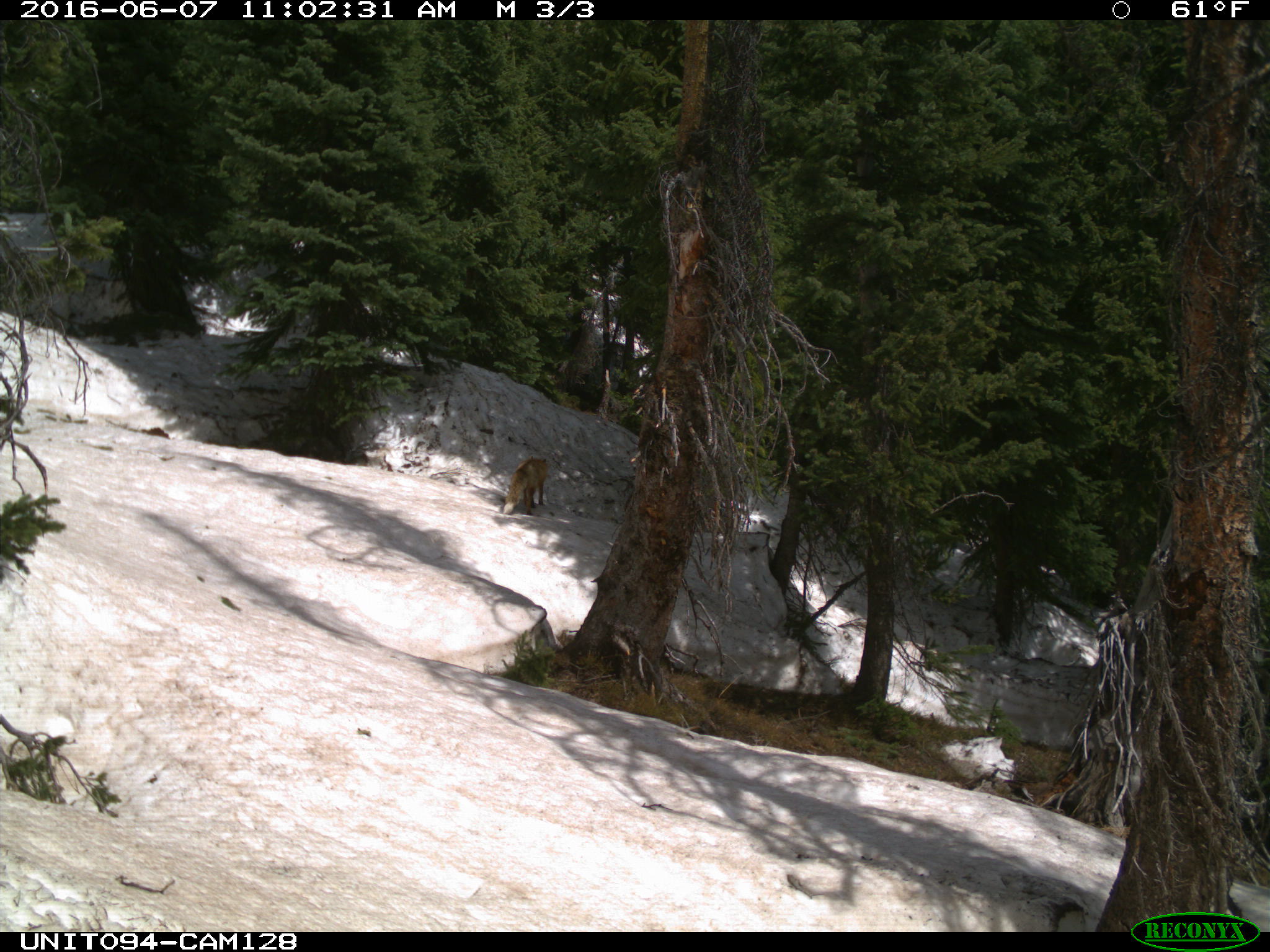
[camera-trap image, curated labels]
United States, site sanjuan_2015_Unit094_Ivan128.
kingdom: Animalia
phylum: Chordata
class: Mammalia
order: Carnivora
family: Canidae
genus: Vulpes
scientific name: Vulpes vulpes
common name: red fox